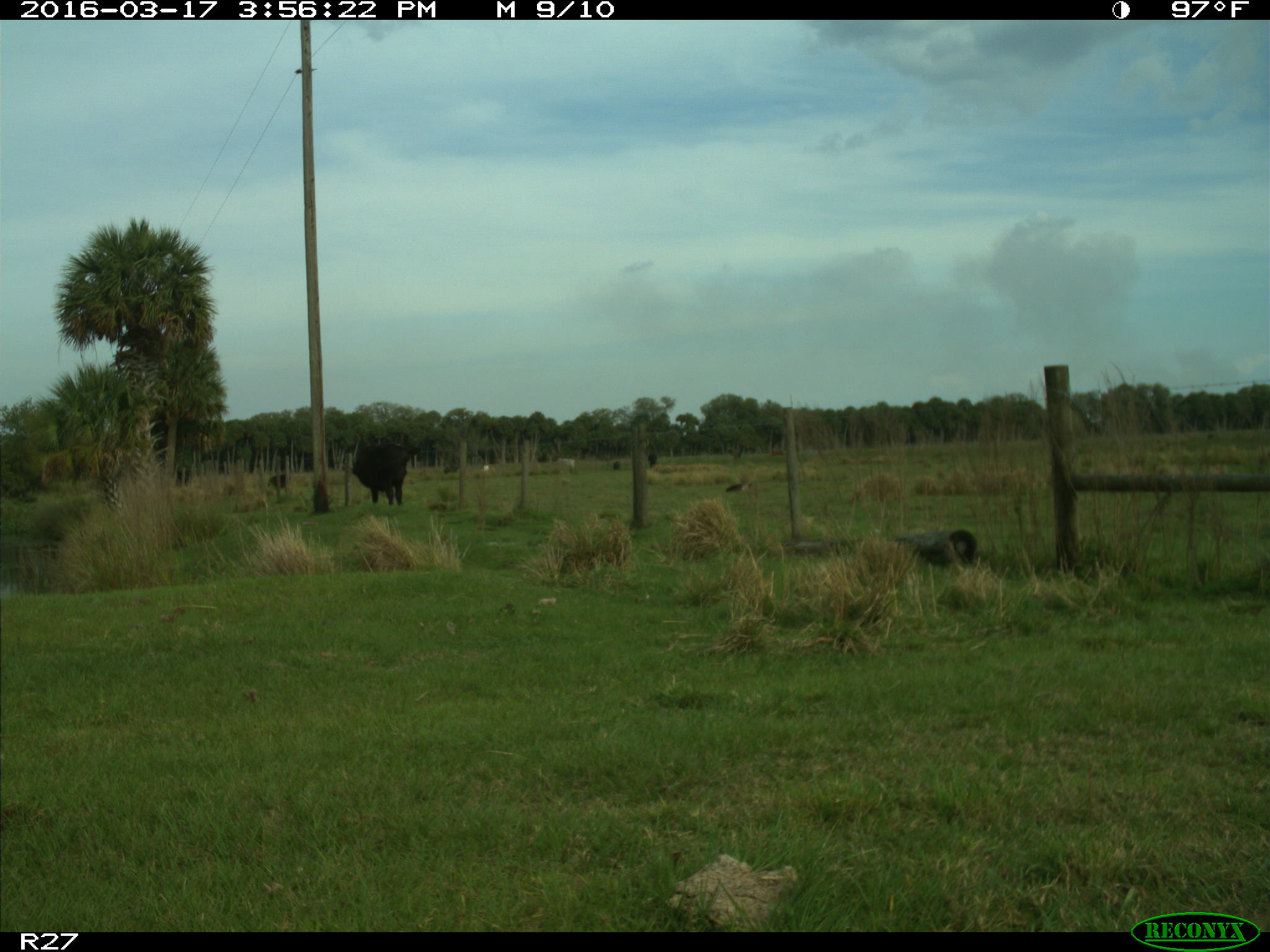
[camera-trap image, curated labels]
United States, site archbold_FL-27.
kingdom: Animalia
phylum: Chordata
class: Mammalia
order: Artiodactyla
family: Bovidae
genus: Bos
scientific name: Bos taurus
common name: domestic cow